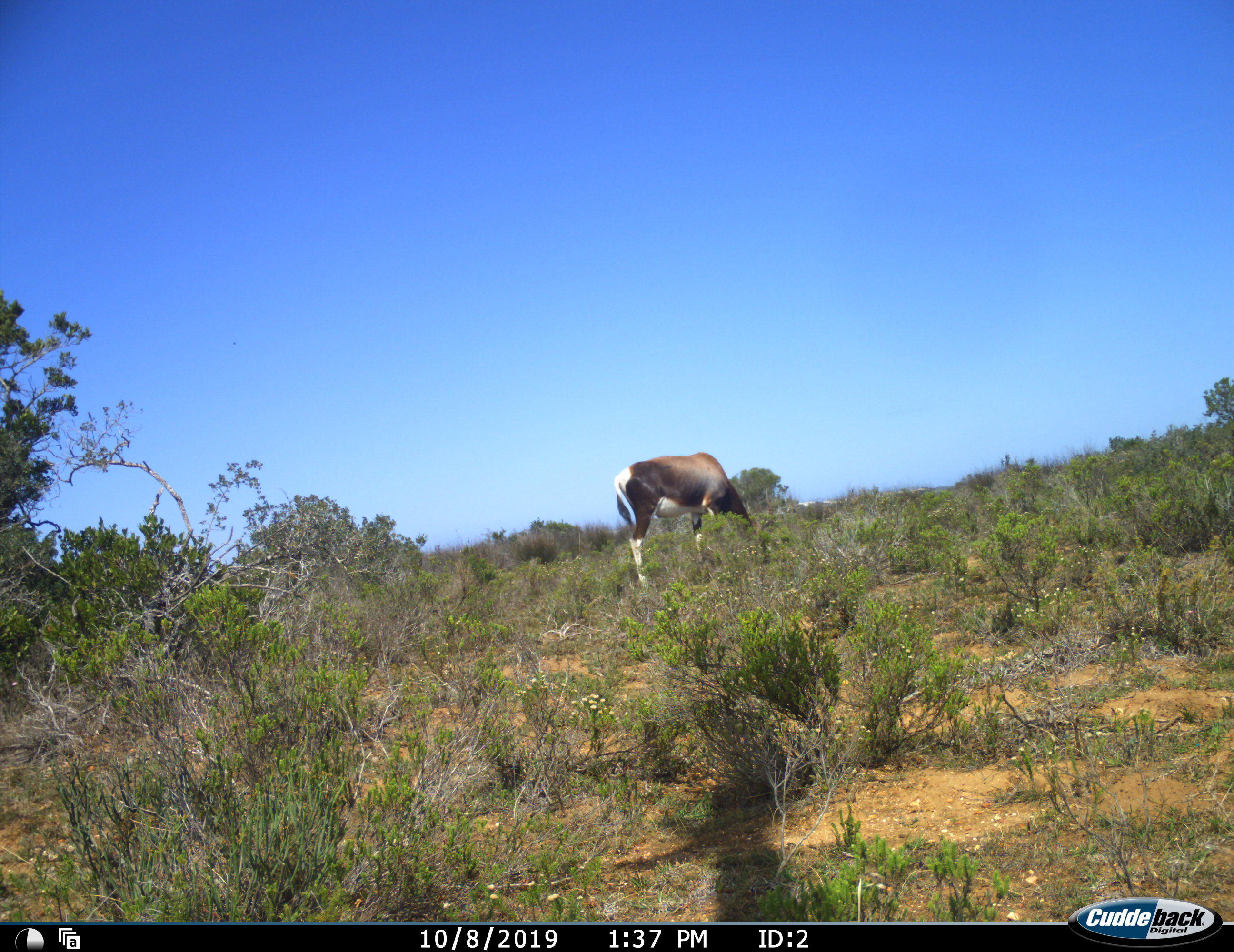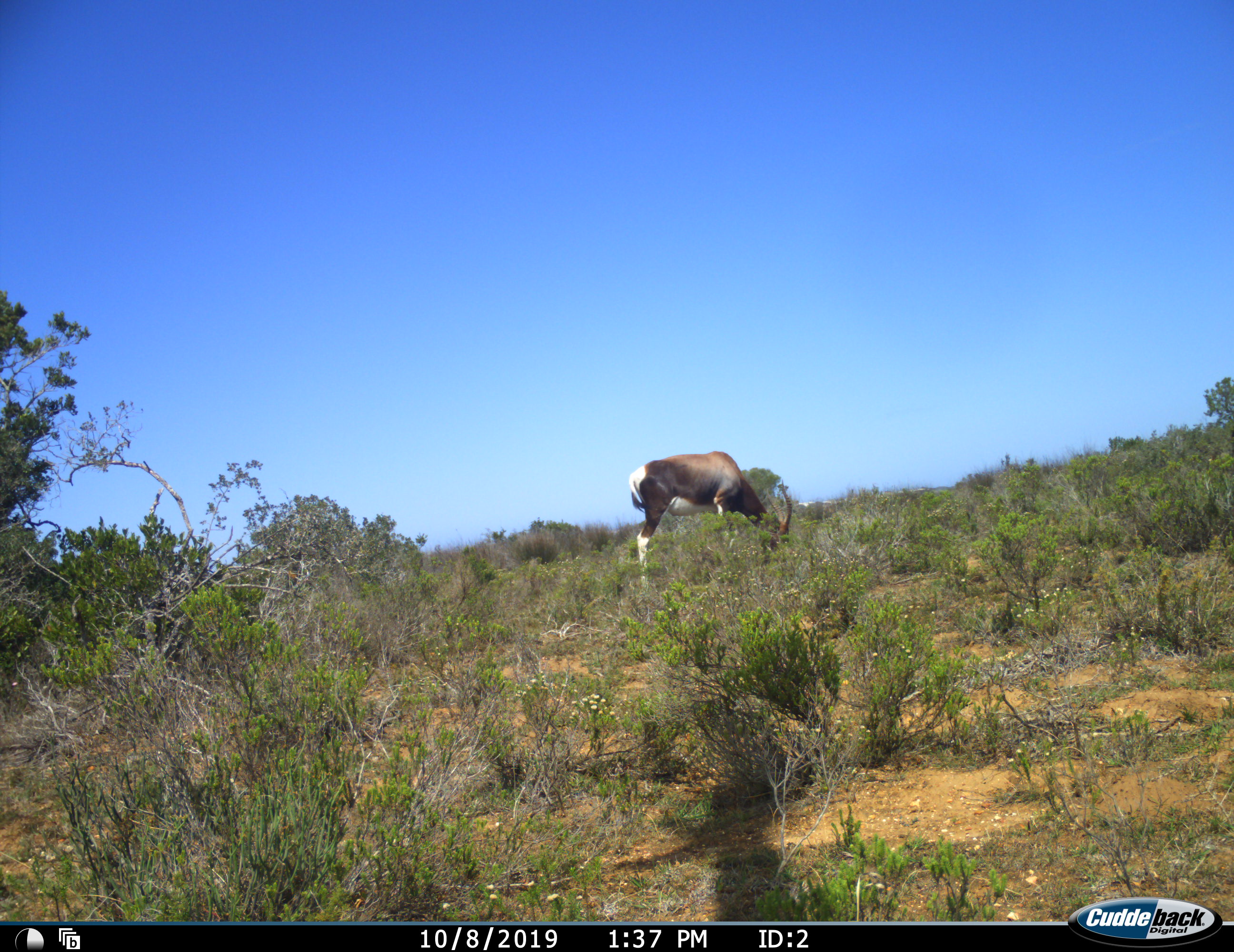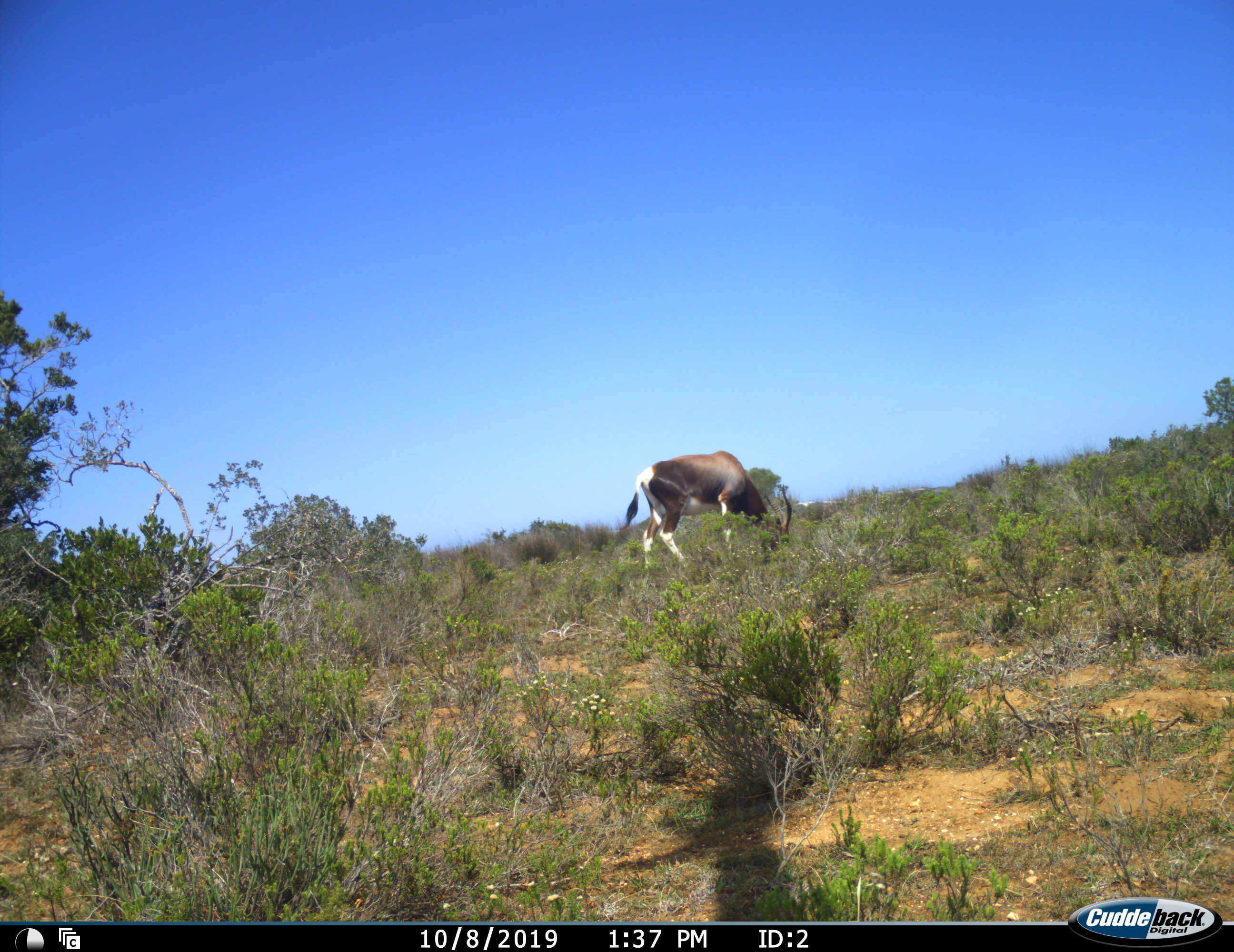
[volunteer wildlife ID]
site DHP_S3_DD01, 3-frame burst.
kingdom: Animalia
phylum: Chordata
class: Mammalia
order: Artiodactyla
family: Bovidae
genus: Damaliscus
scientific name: Damaliscus pygargus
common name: bontebok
Bontebok (Damaliscus pygargus), count 1. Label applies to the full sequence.